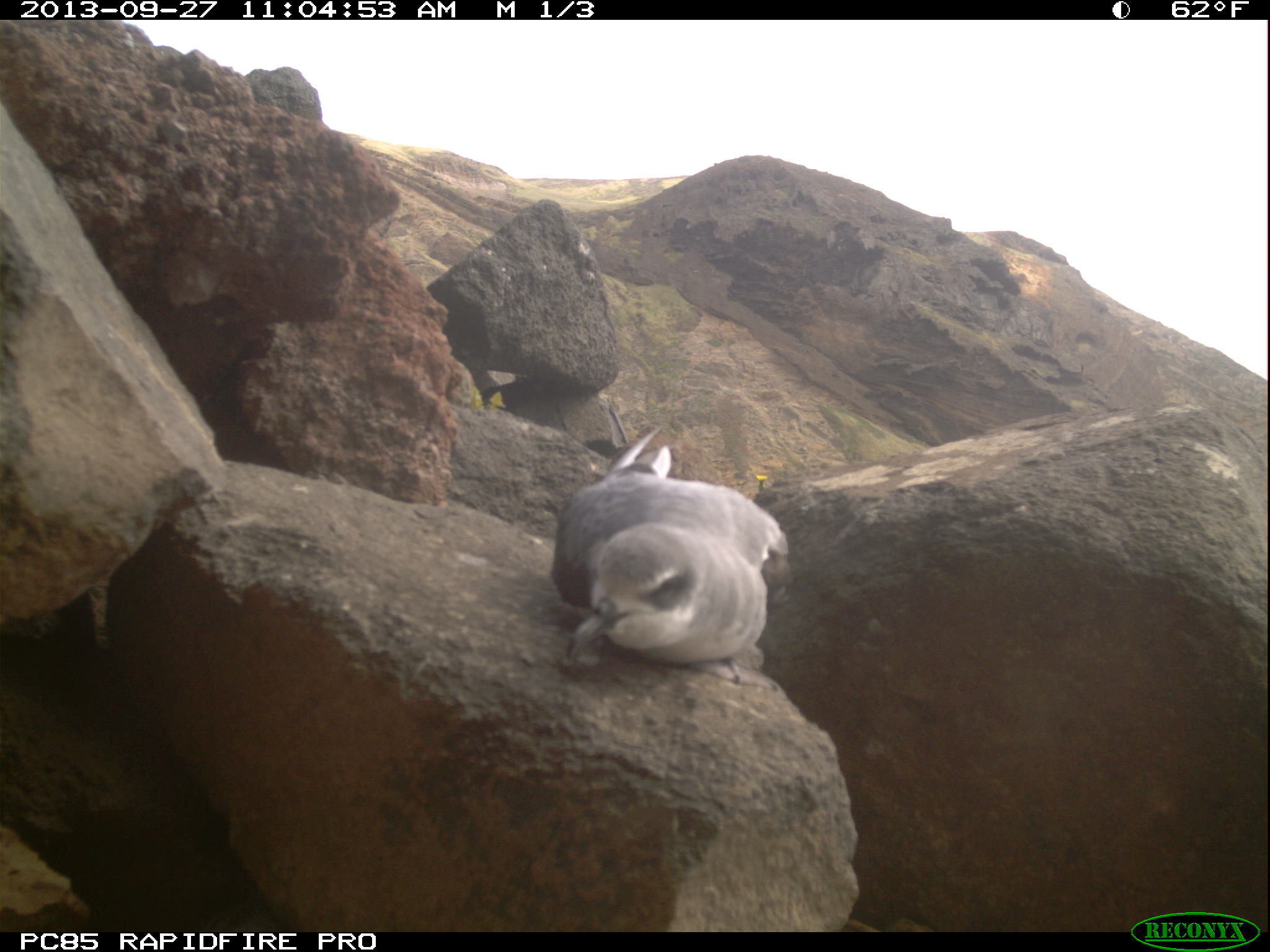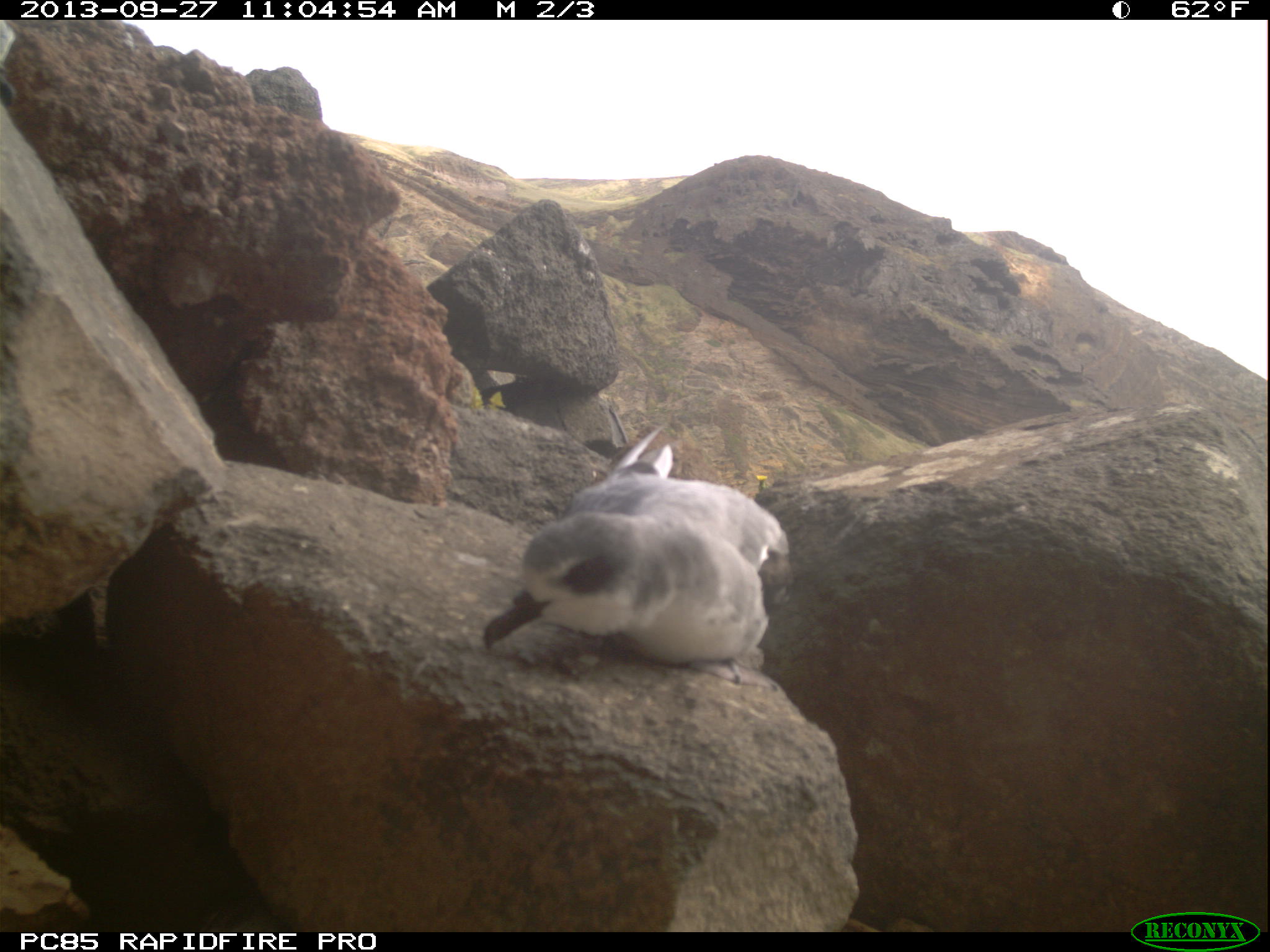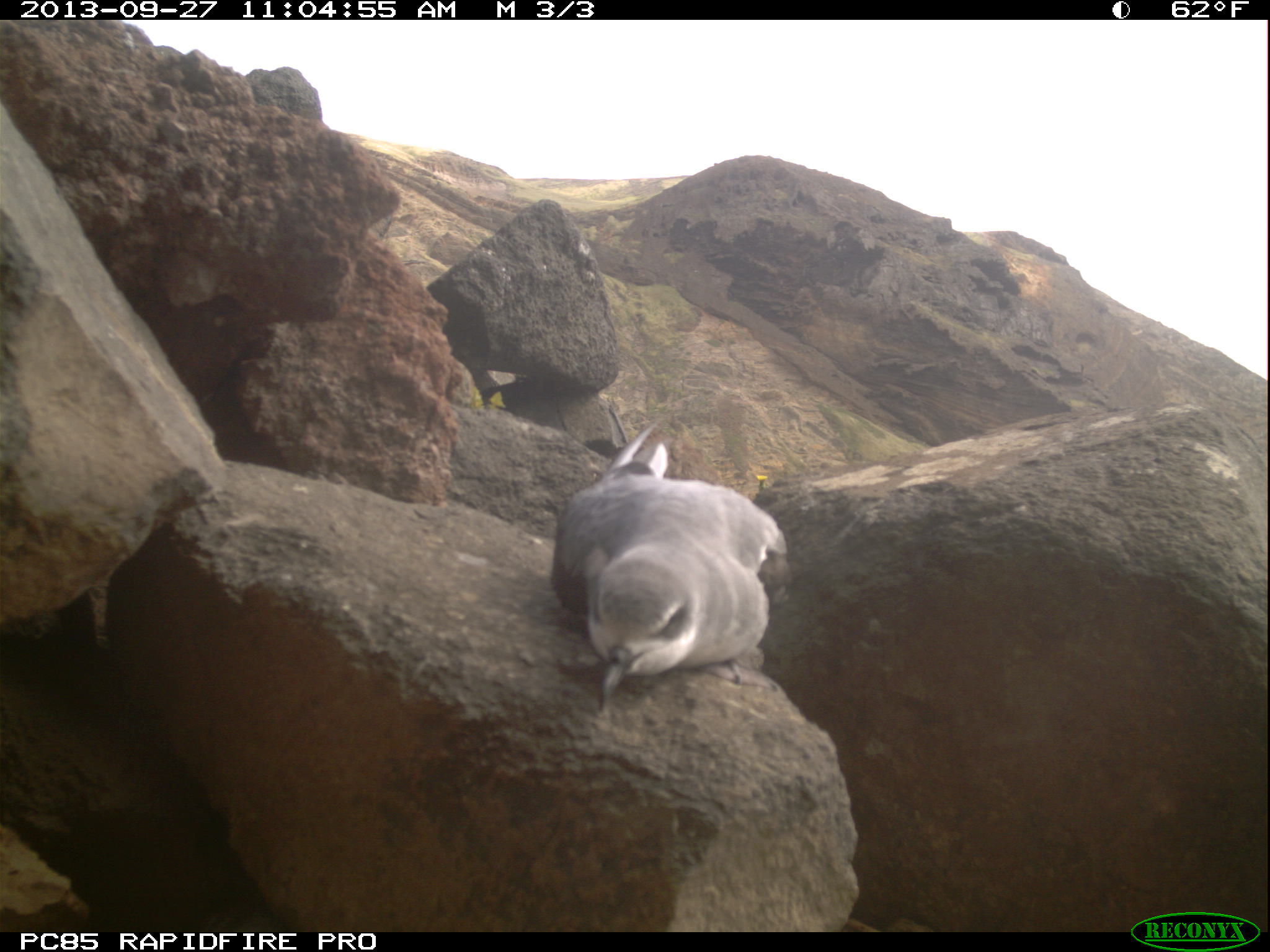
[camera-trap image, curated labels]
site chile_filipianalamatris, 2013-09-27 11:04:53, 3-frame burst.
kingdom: Animalia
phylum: Chordata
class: Aves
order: Procellariiformes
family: Procellariidae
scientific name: Procellariidae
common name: petrel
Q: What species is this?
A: Petrel (Procellariidae).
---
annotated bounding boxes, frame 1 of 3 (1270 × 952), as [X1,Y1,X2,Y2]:
petrel: [543,415,791,682]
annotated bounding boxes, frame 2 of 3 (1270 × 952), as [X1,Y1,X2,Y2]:
petrel: [472,416,796,677]; [0,18,22,116]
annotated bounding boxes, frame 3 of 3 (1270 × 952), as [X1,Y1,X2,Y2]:
petrel: [541,409,791,713]